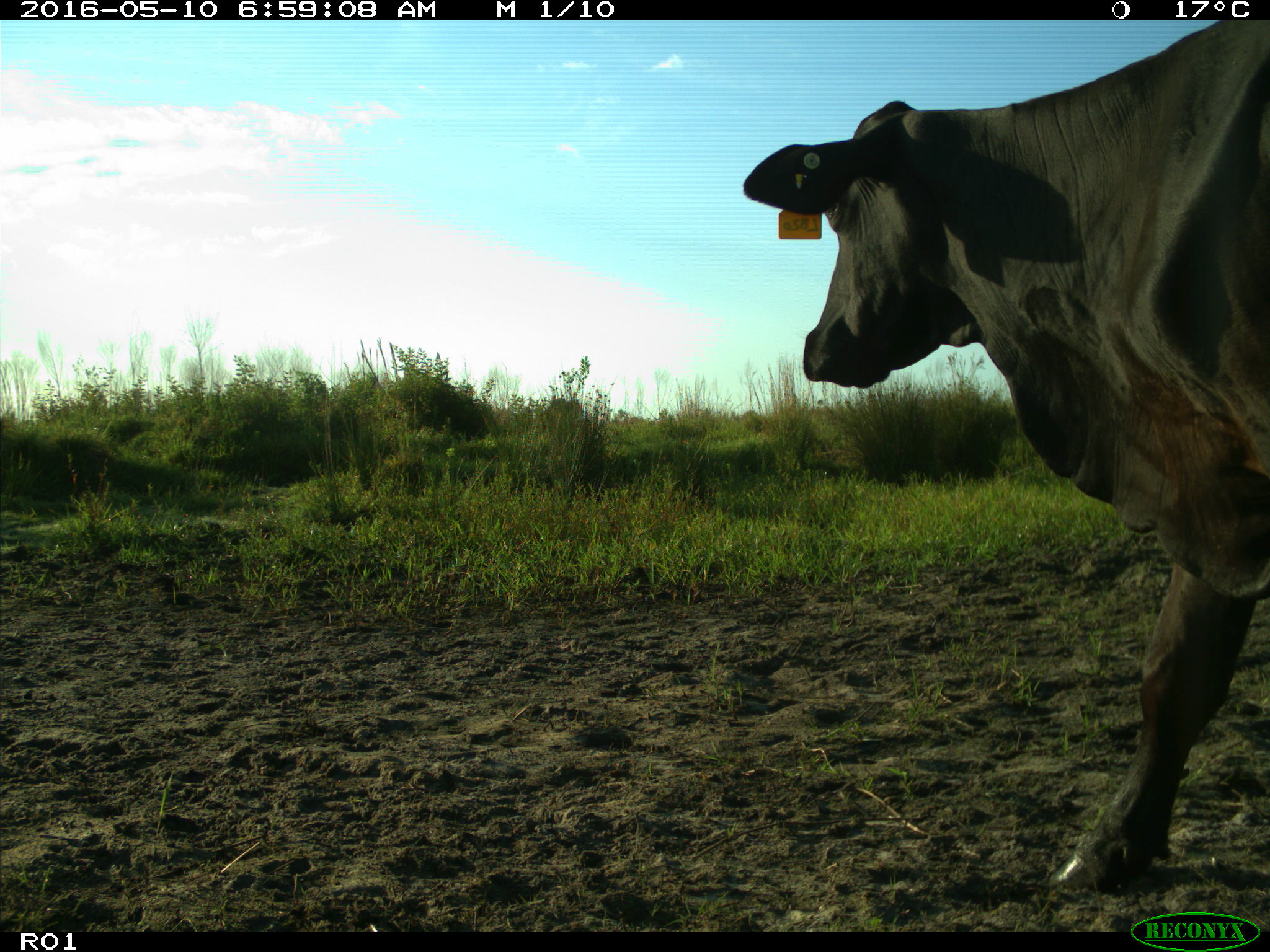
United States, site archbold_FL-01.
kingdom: Animalia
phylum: Chordata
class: Mammalia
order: Artiodactyla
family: Bovidae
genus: Bos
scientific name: Bos taurus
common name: domestic cow